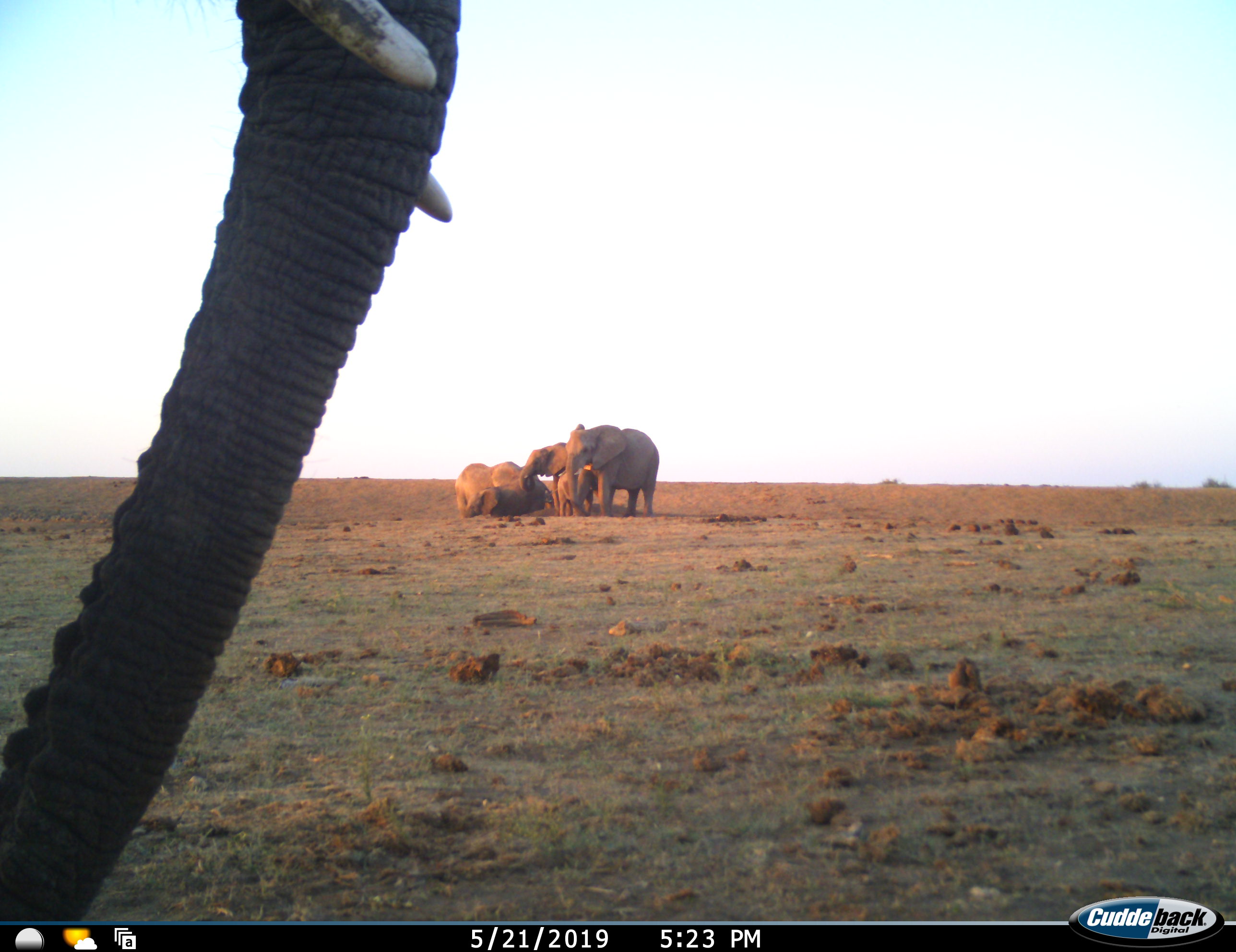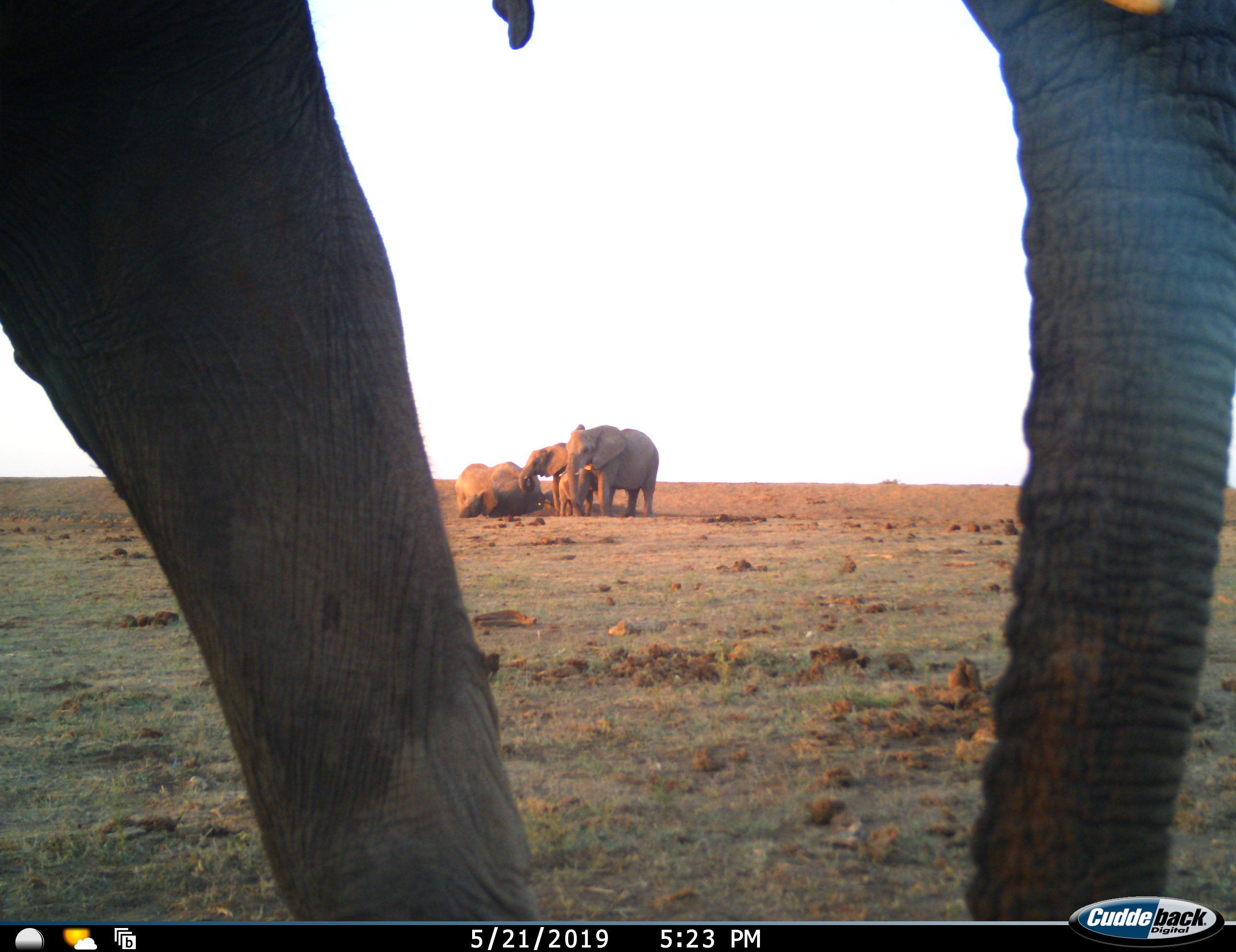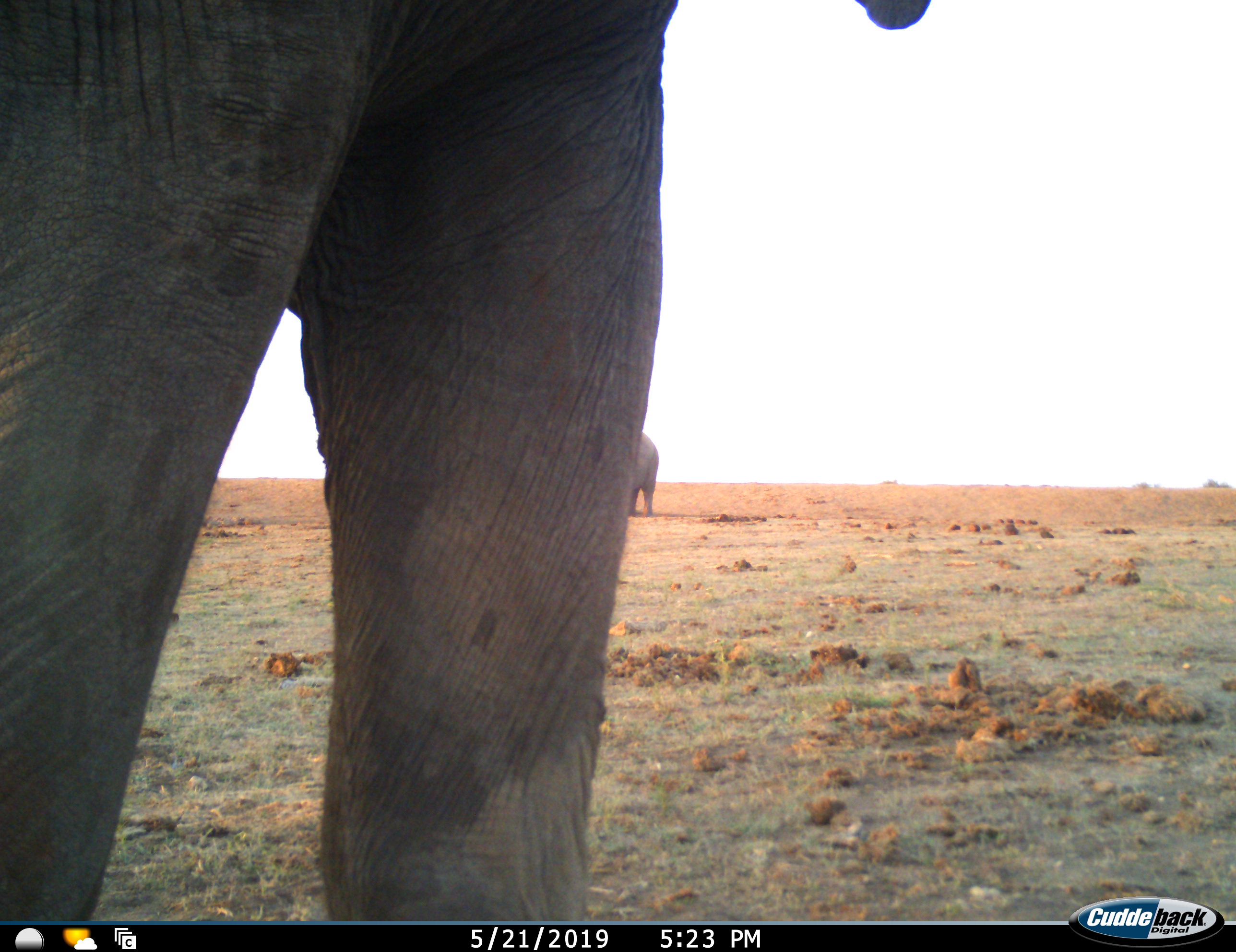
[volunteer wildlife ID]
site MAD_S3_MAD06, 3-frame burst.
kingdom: Animalia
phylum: Chordata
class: Mammalia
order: Proboscidea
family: Elephantidae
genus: Loxodonta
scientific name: Loxodonta africana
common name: african bush elephant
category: elephant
Elephant (african bush elephant) (Loxodonta africana), count 5. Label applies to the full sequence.